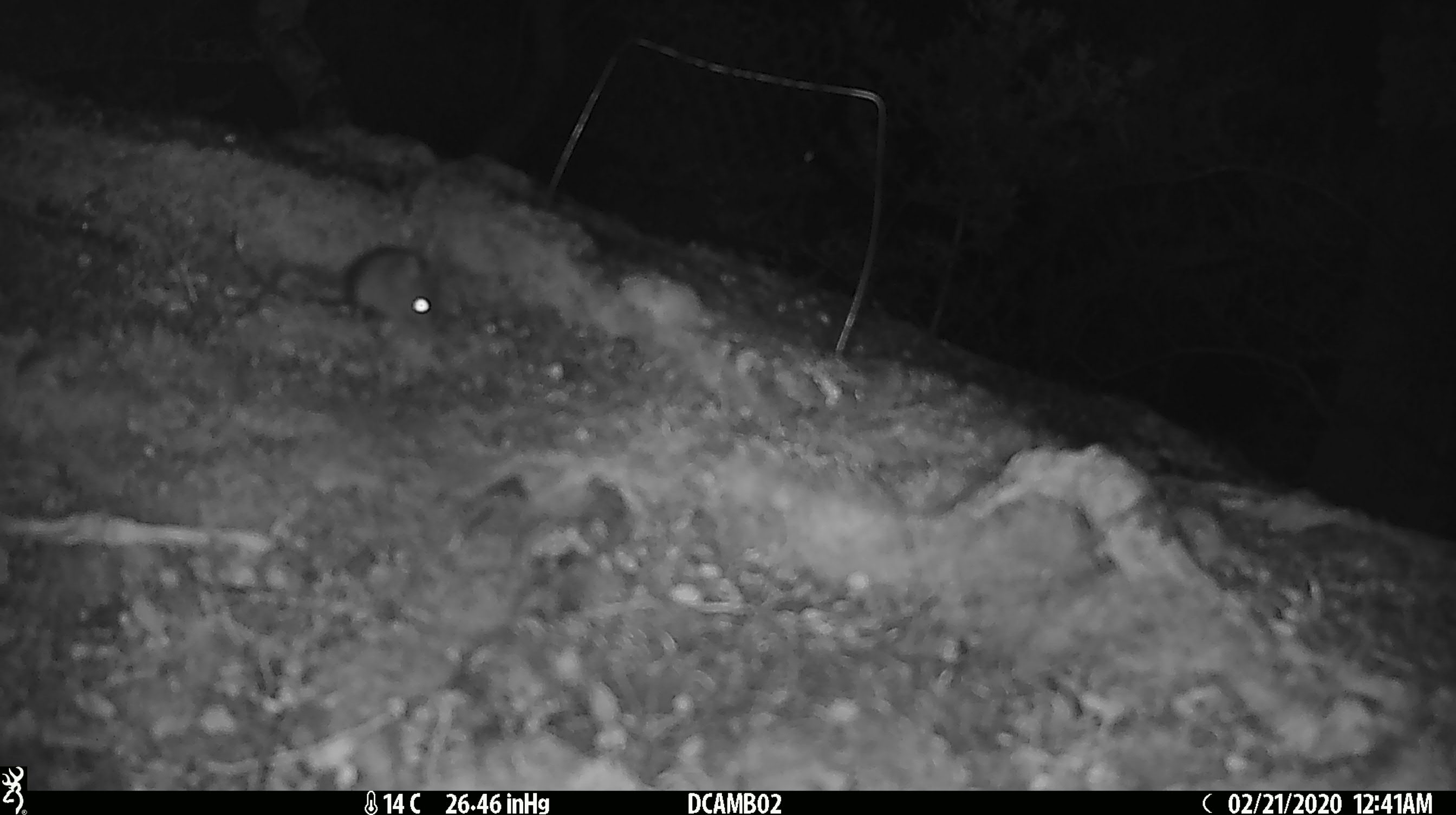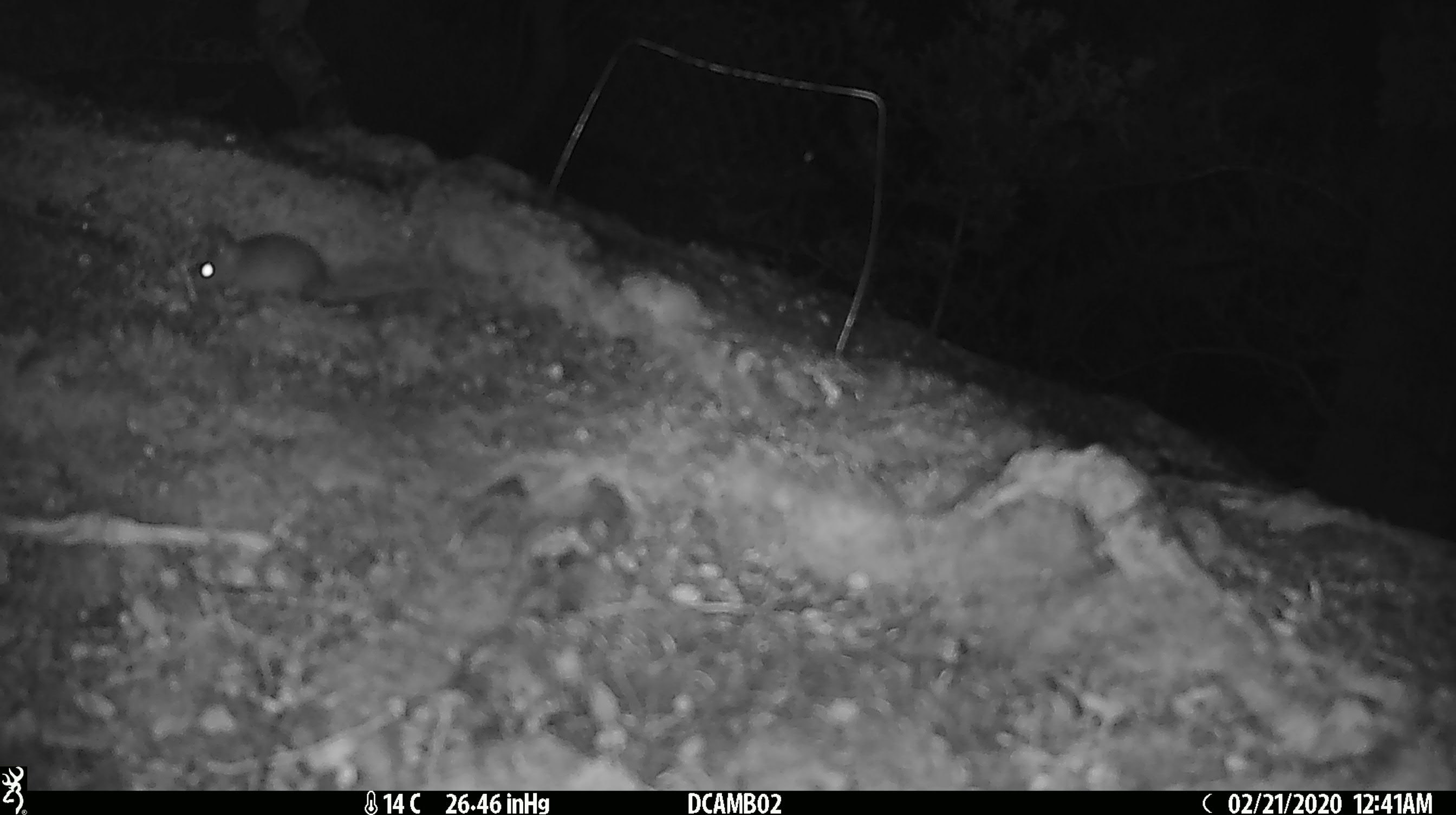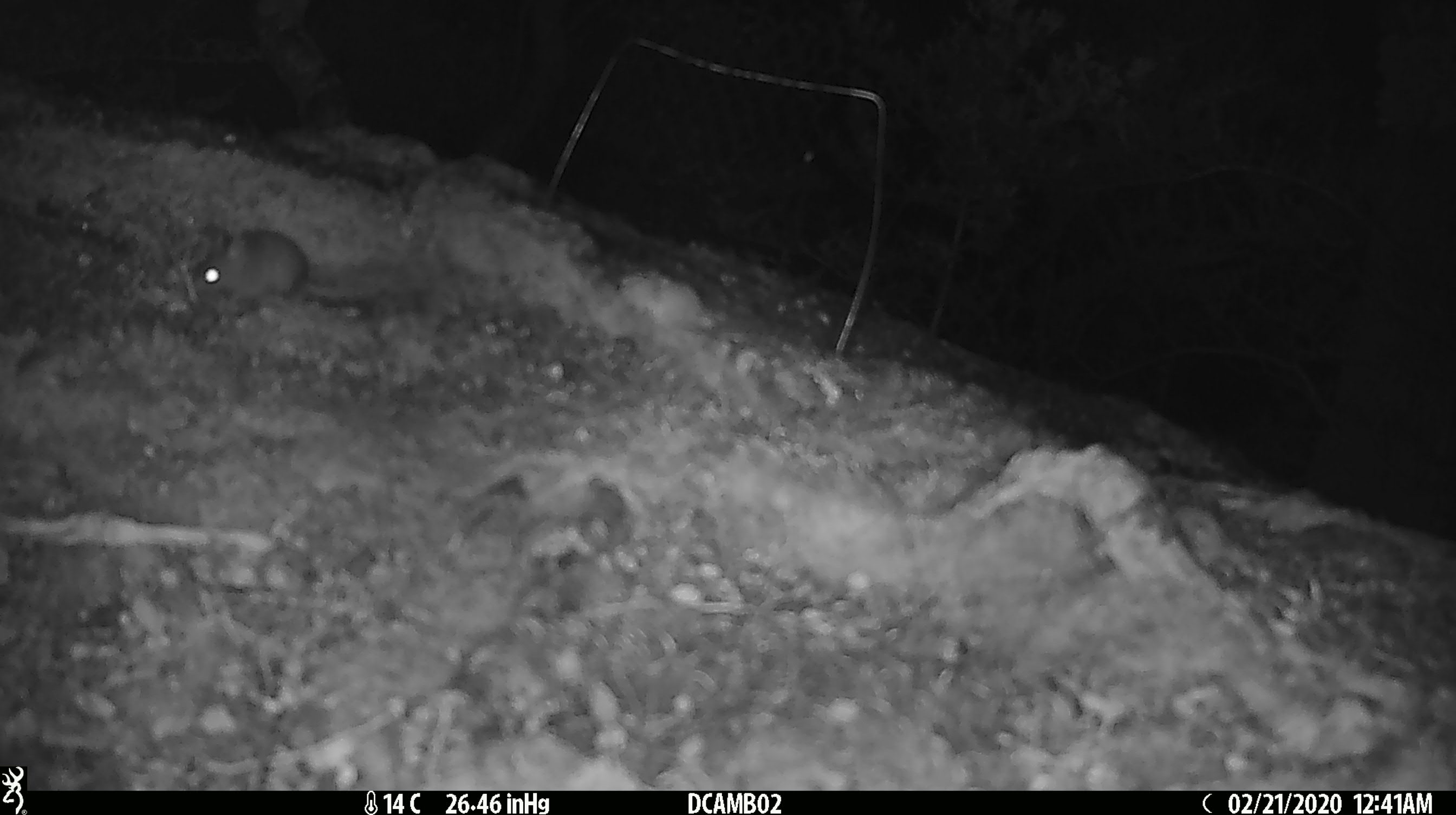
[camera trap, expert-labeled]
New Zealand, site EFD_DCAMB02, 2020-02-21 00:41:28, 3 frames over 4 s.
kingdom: Animalia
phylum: Chordata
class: Mammalia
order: Rodentia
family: Muridae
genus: Mus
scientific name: Mus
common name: mouse